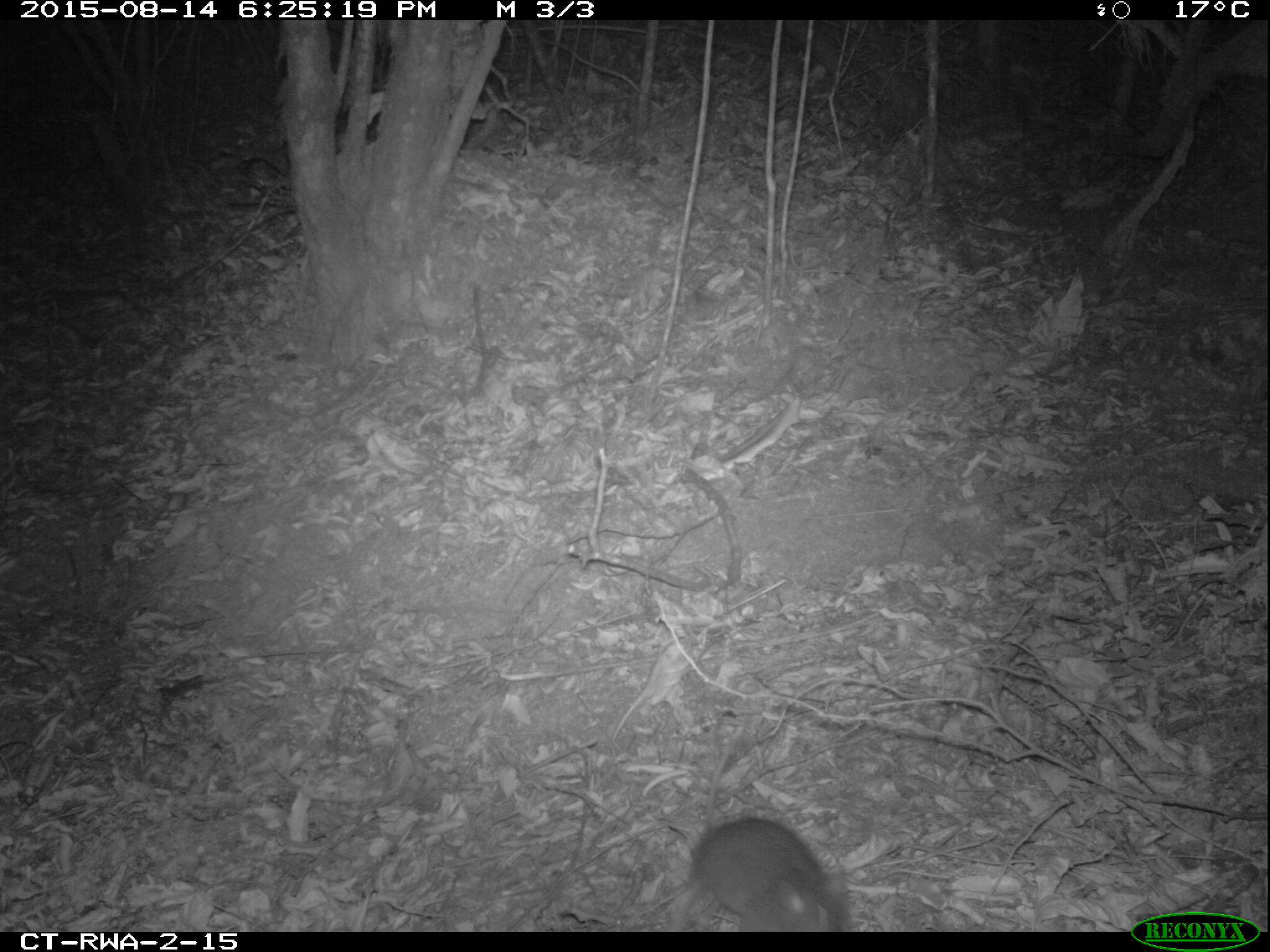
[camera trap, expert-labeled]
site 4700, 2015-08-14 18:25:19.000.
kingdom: Animalia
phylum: Chordata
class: Mammalia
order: Rodentia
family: Nesomyidae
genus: Cricetomys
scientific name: Cricetomys gambianus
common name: african giant pouched rat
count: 1